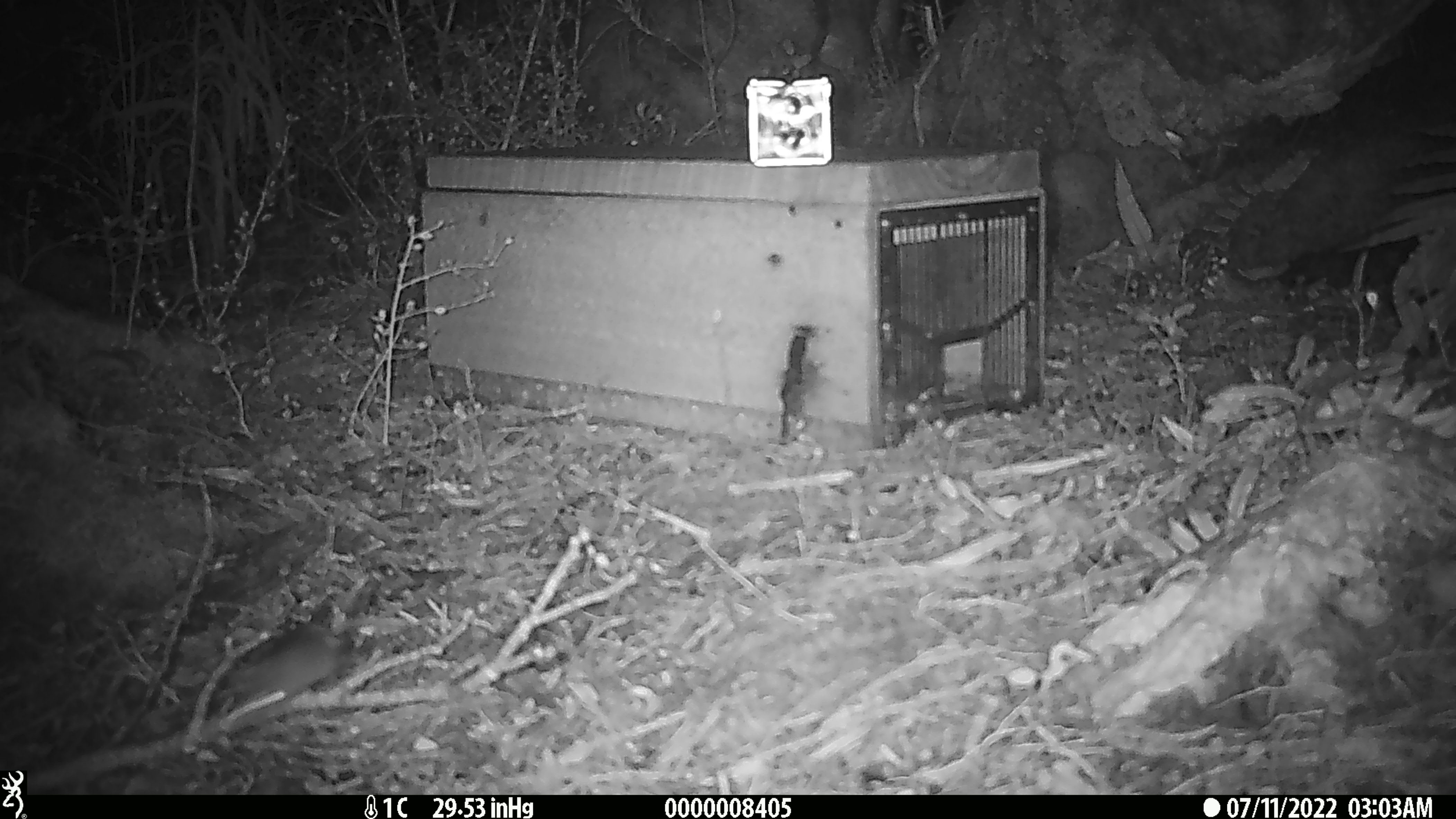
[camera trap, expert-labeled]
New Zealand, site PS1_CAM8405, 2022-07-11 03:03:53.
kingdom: Animalia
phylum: Chordata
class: Mammalia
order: Rodentia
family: Muridae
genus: Mus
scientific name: Mus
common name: mouse